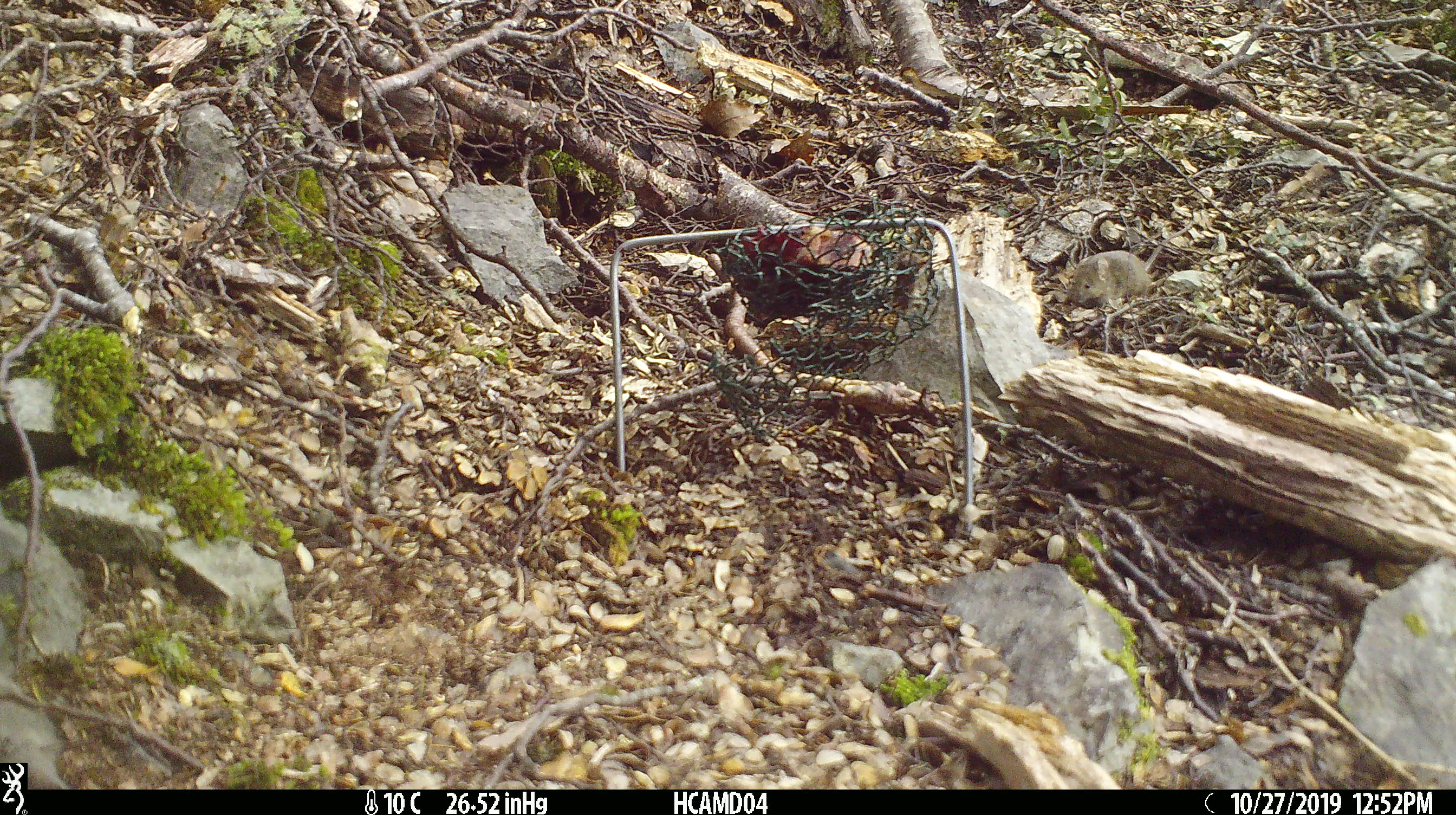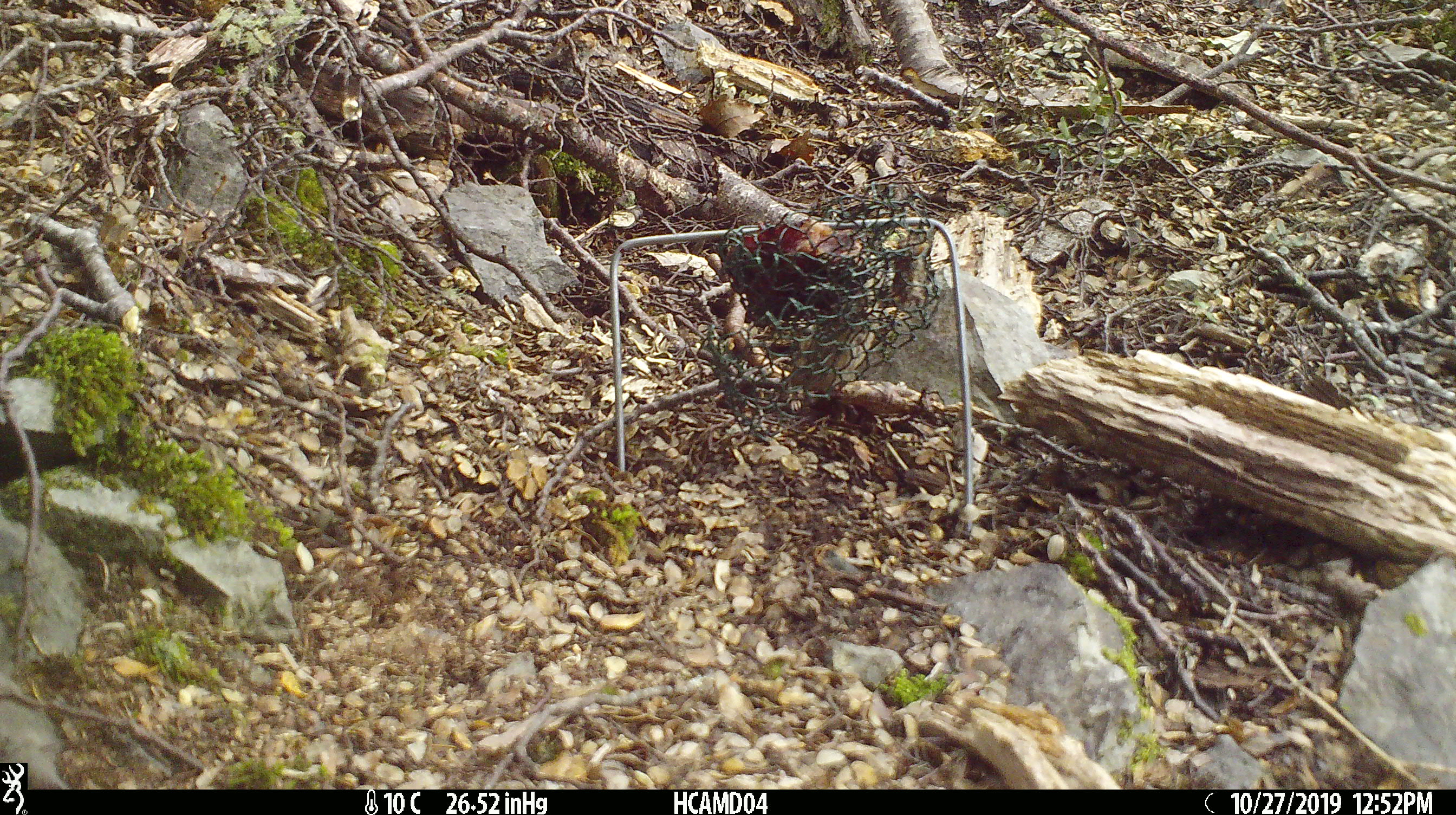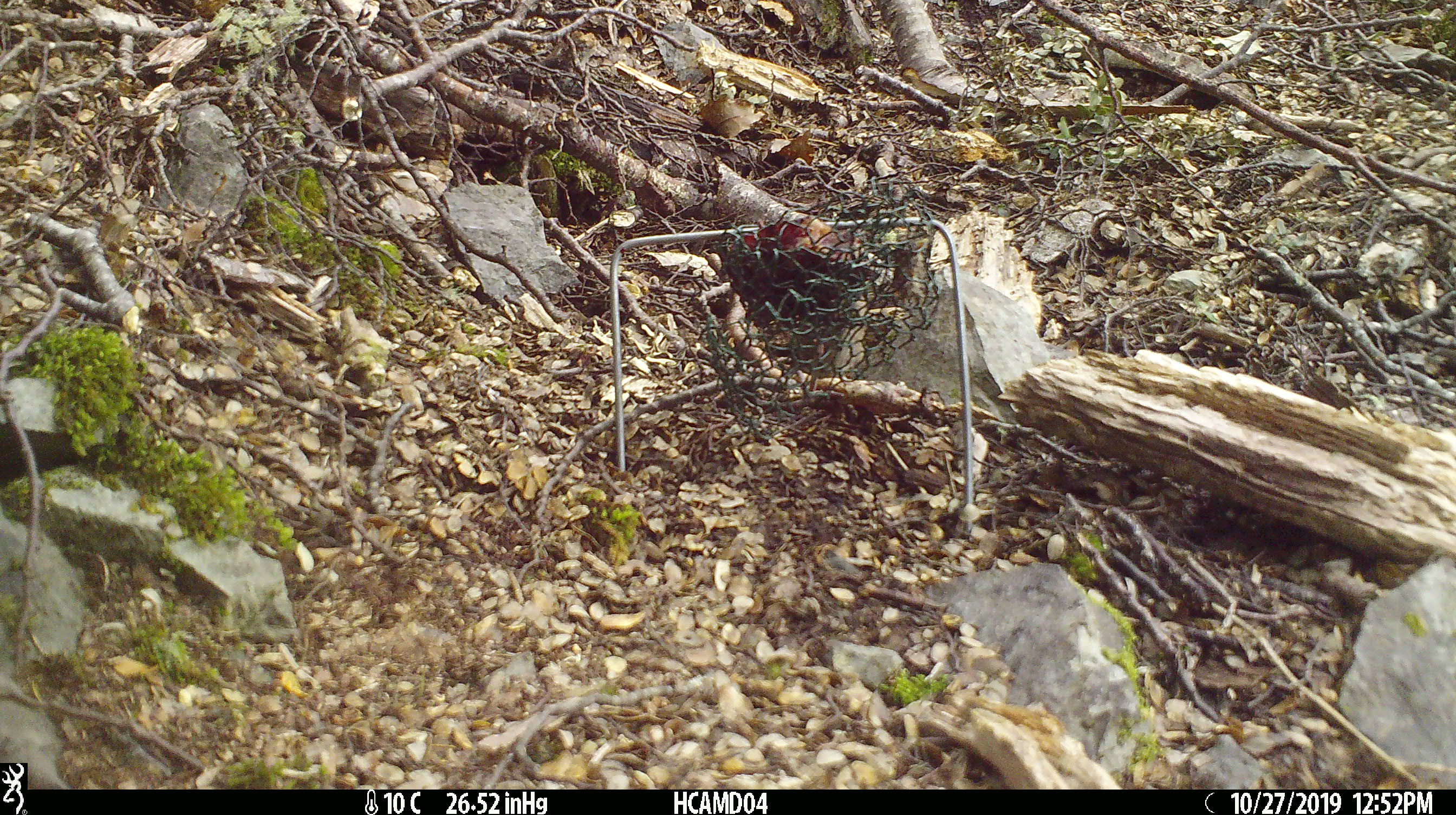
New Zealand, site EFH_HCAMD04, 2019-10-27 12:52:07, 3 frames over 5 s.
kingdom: Animalia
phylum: Chordata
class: Mammalia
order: Rodentia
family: Muridae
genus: Mus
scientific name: Mus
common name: mouse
Mouse (Mus).